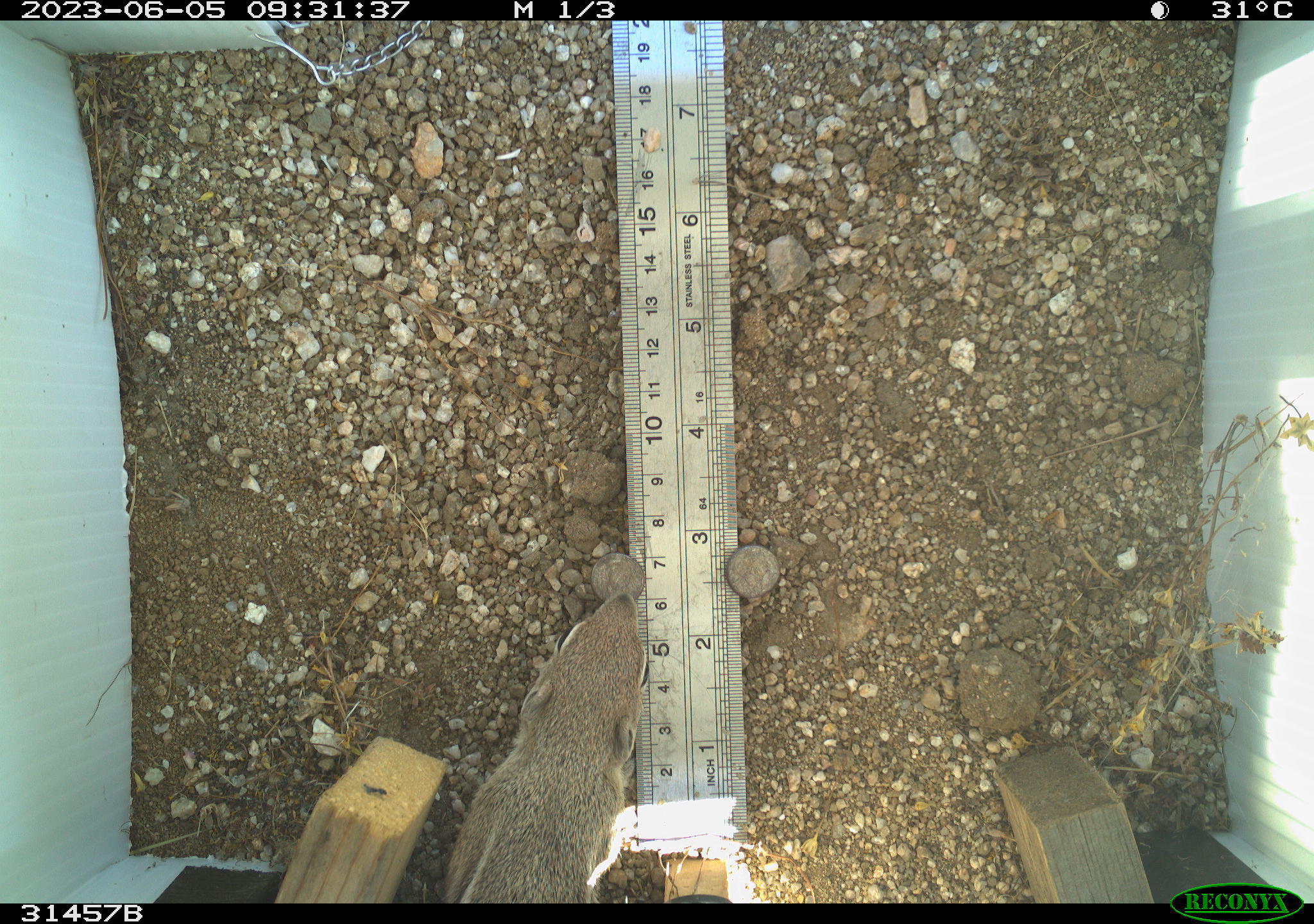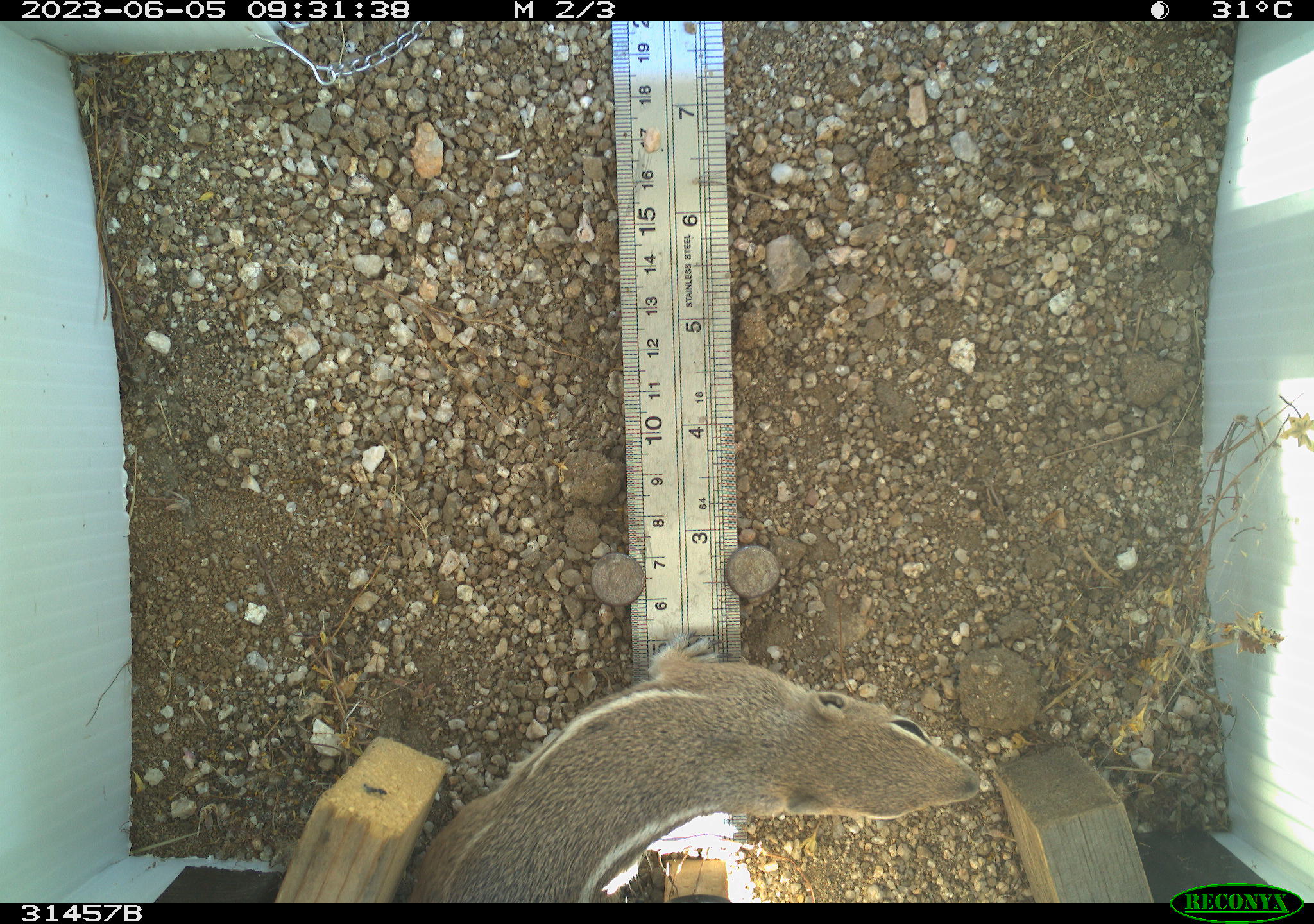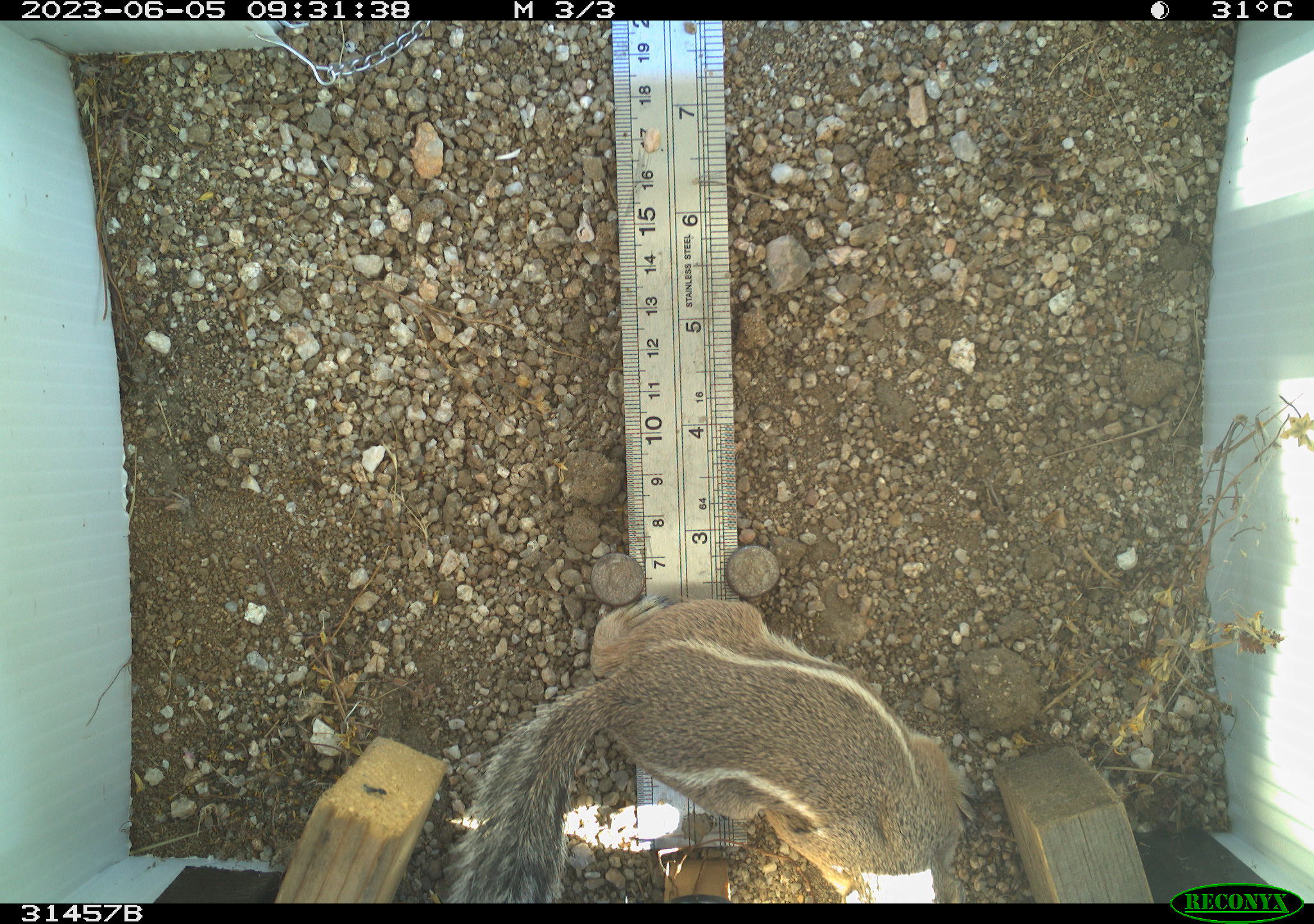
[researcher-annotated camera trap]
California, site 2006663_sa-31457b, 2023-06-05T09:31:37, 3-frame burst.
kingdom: Animalia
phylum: Chordata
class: Mammalia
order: Rodentia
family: Sciuridae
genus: Ammospermophilus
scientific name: Ammospermophilus leucurus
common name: white-tailed antelope squirrel